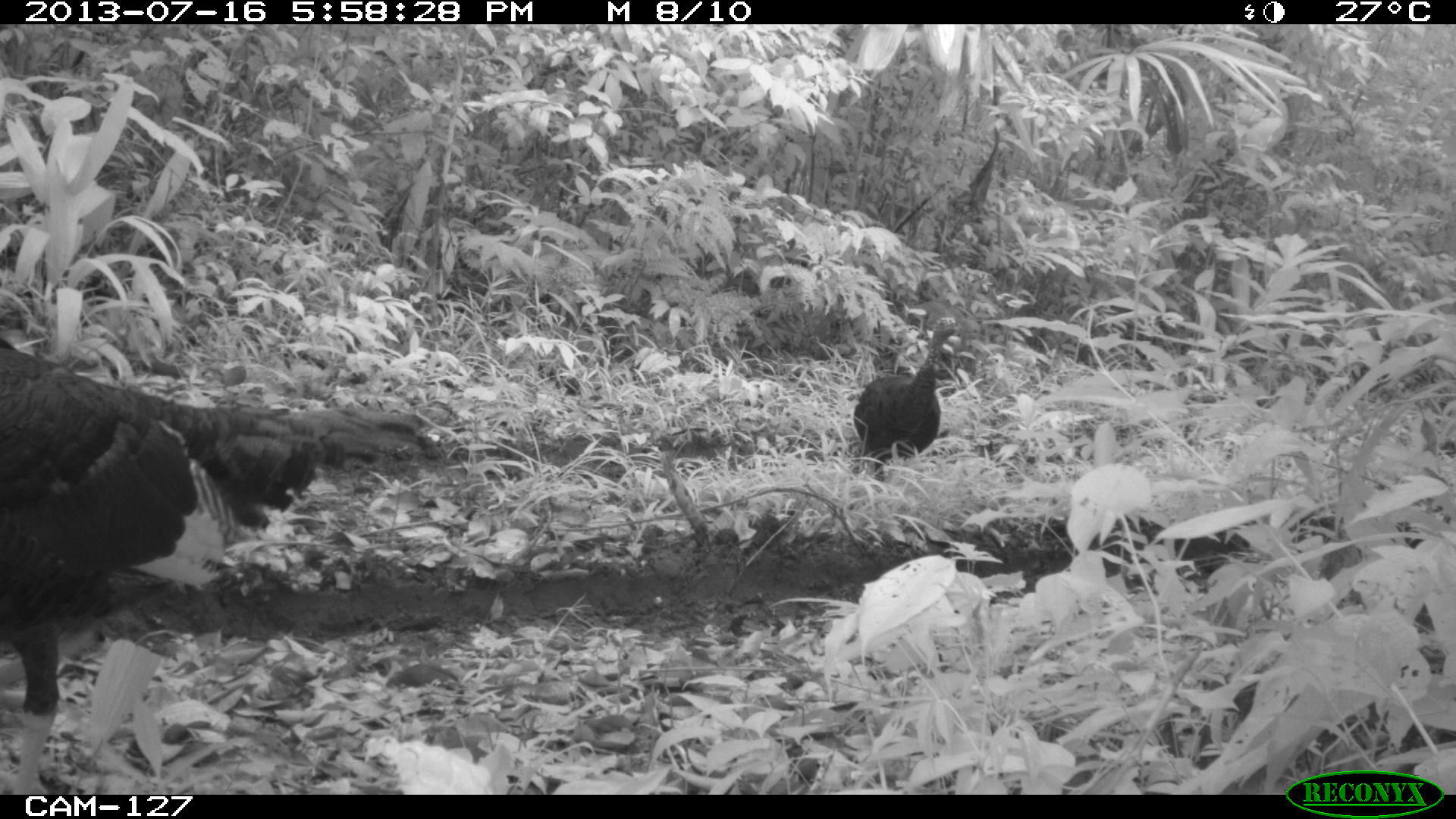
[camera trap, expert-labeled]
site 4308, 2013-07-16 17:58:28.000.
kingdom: Animalia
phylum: Chordata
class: Aves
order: Galliformes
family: Phasianidae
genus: Meleagris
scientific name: Meleagris ocellata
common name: ocellated turkey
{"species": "Meleagris ocellata (ocellated turkey)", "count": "4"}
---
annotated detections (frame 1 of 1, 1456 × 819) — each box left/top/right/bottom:
meleagris ocellata: 0/336/430/796; 852/315/959/501